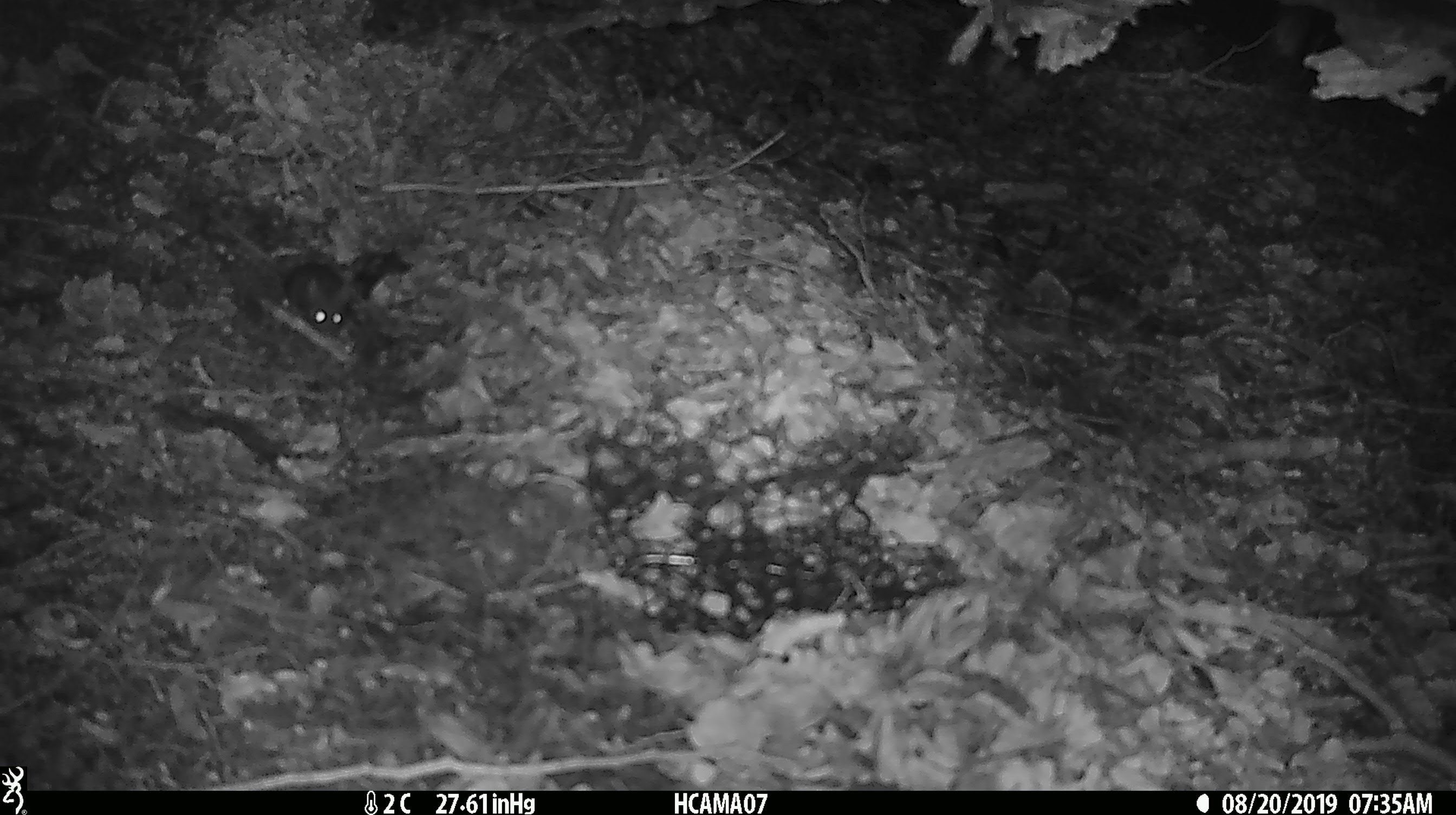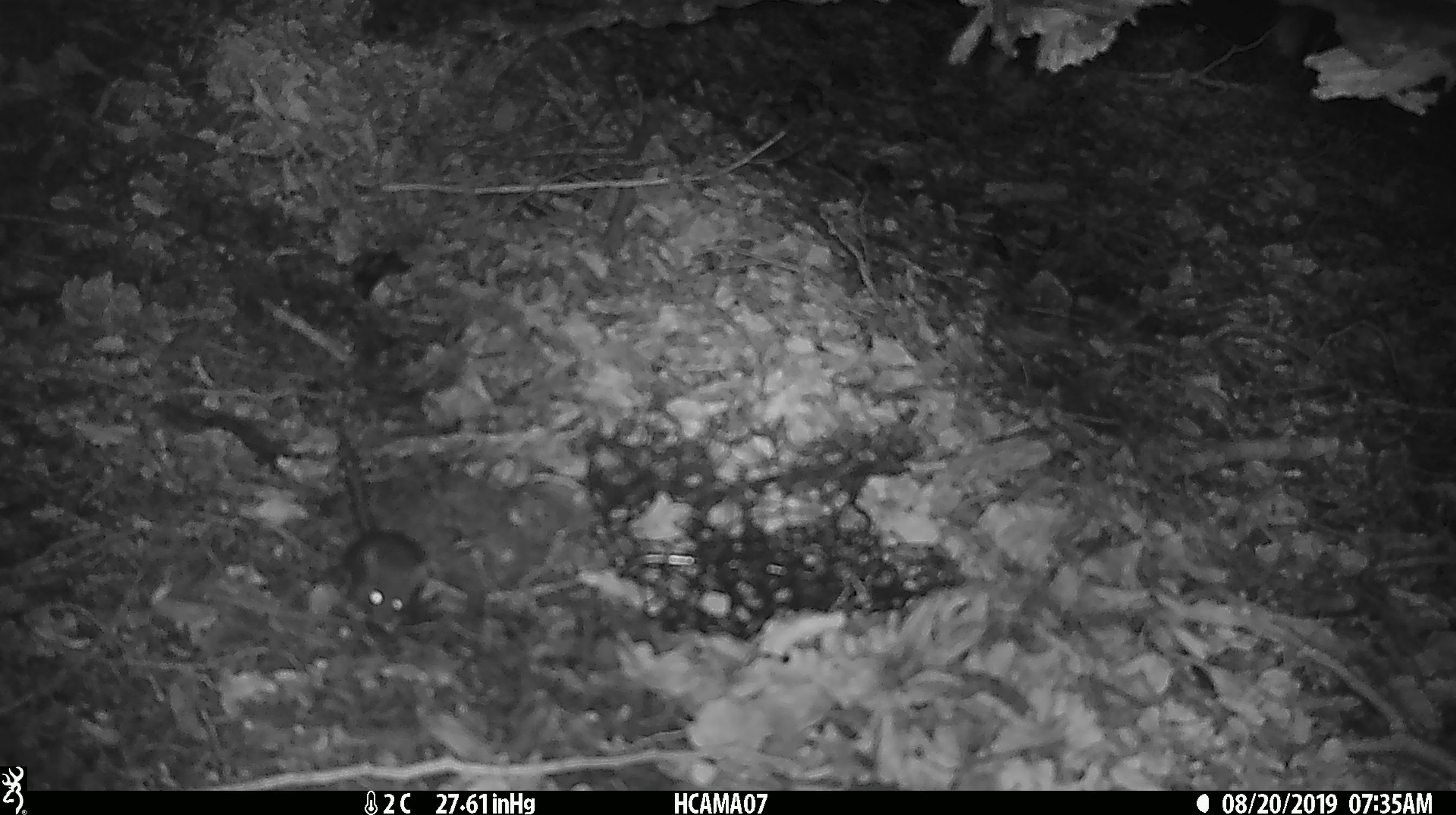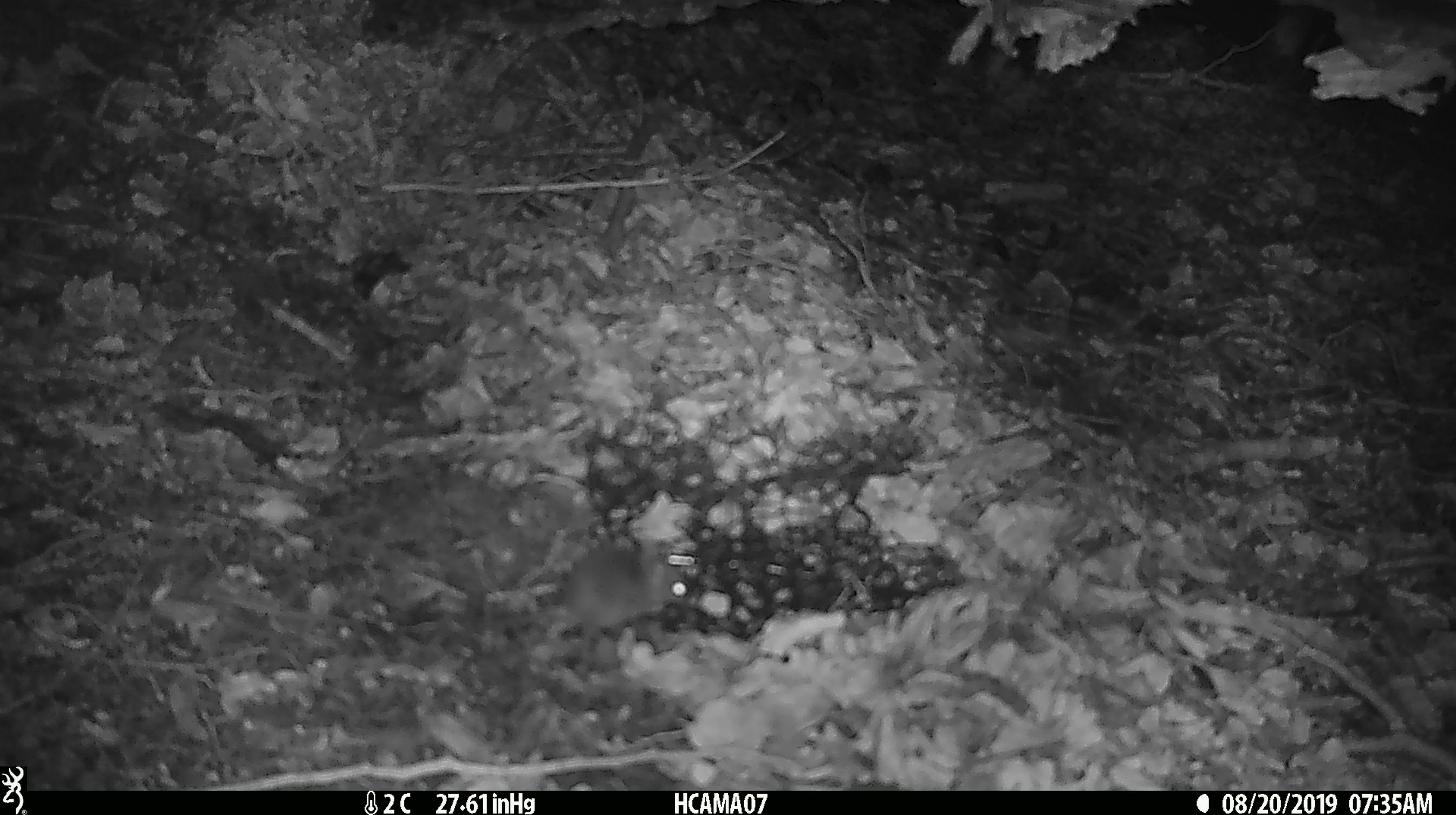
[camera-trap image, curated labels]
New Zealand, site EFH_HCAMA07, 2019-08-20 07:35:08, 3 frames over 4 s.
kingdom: Animalia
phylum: Chordata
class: Mammalia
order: Rodentia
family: Muridae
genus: Mus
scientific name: Mus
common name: mouse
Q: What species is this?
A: Mouse (Mus).